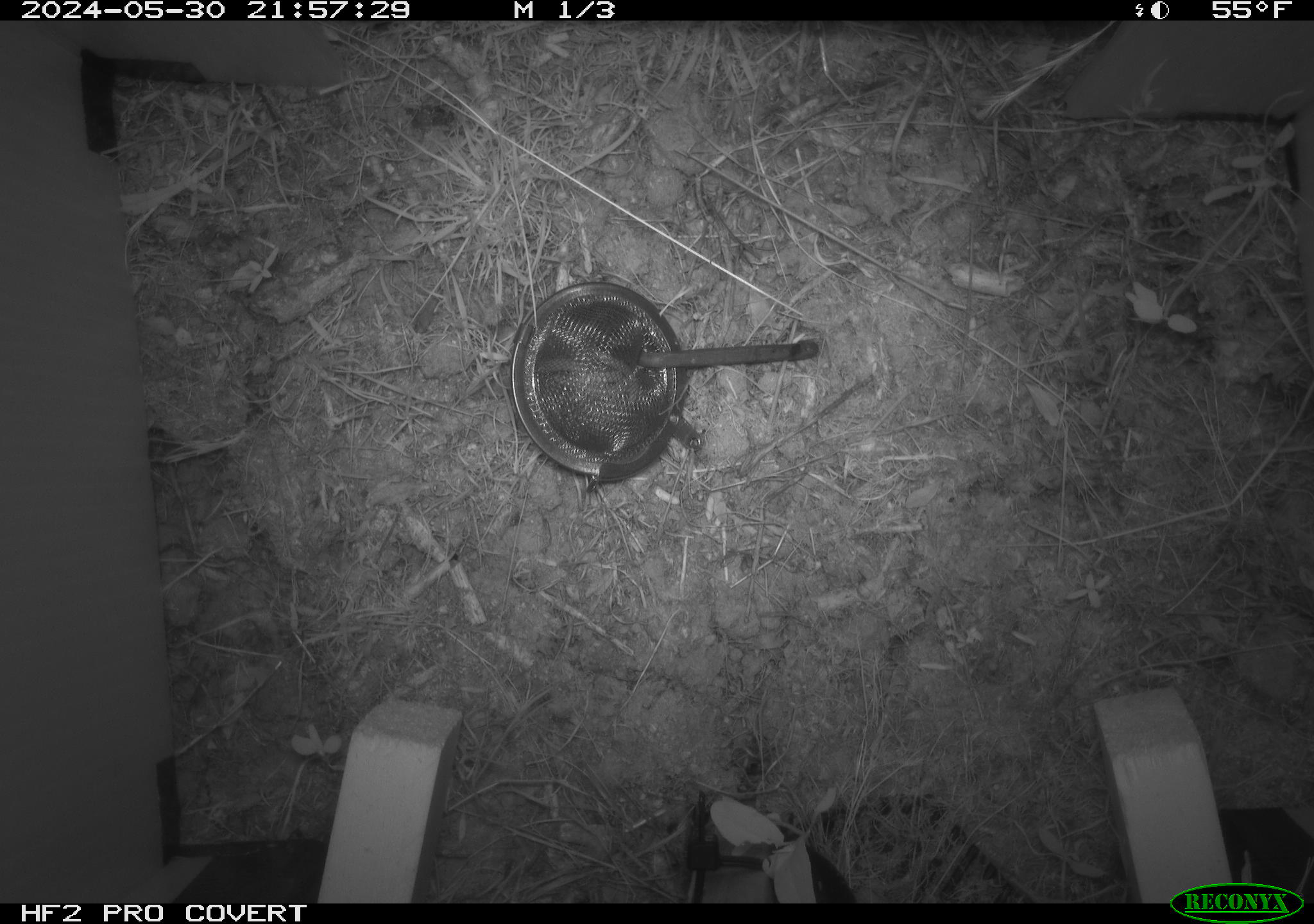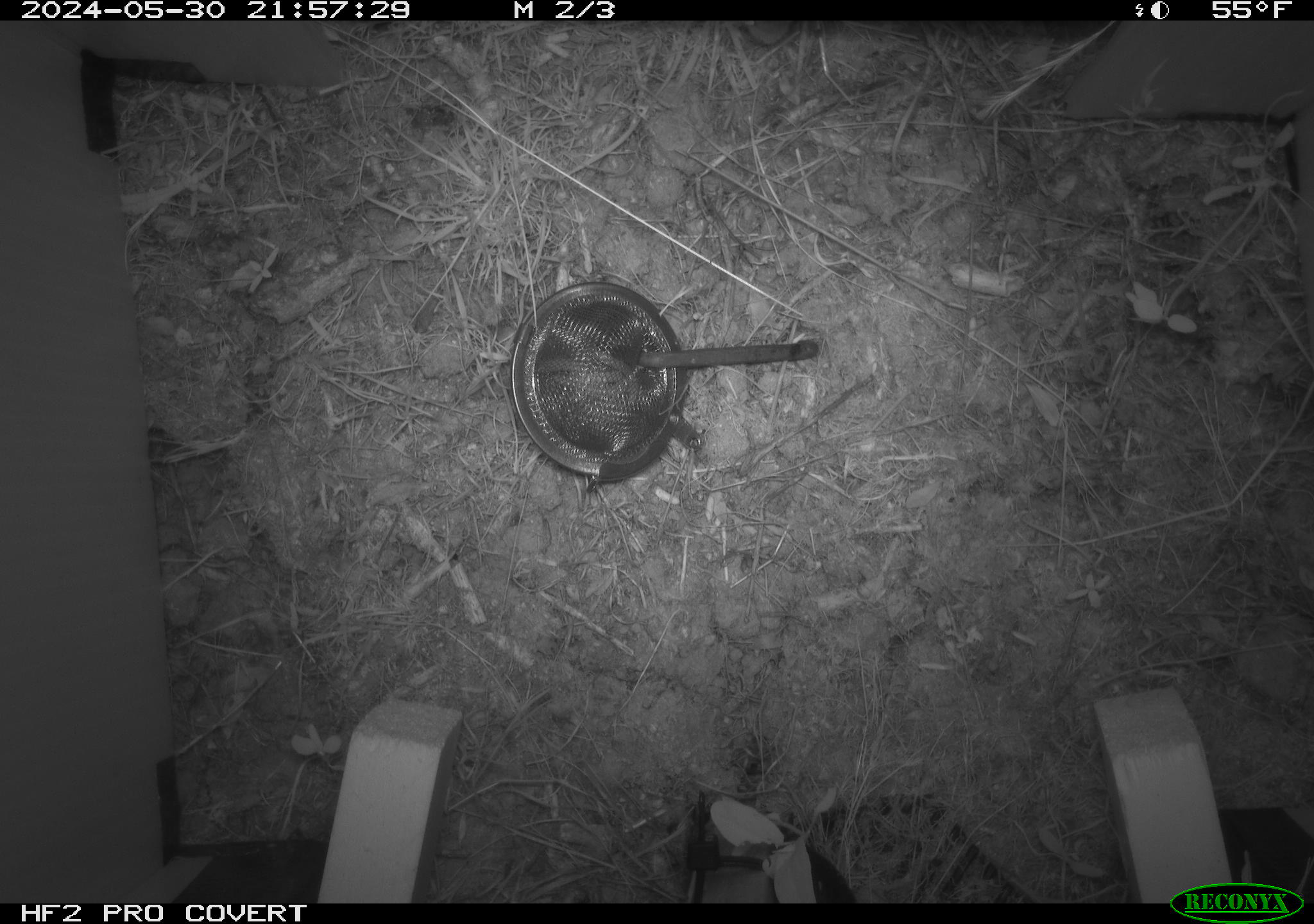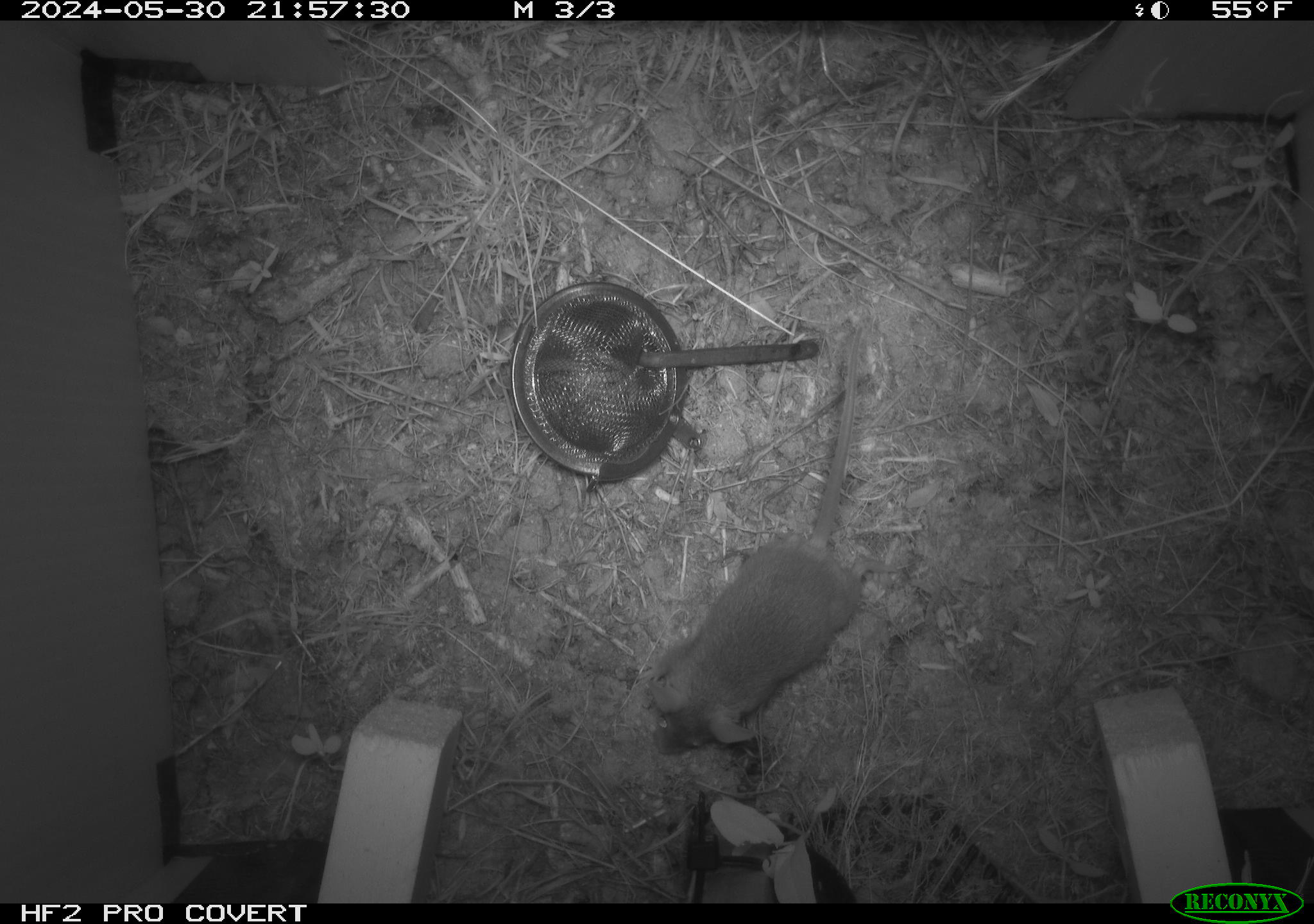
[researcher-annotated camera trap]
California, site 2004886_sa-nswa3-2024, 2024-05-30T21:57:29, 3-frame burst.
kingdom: Animalia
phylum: Chordata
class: Mammalia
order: Rodentia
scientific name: Rodentia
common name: rodent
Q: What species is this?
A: Rodent (Rodentia).